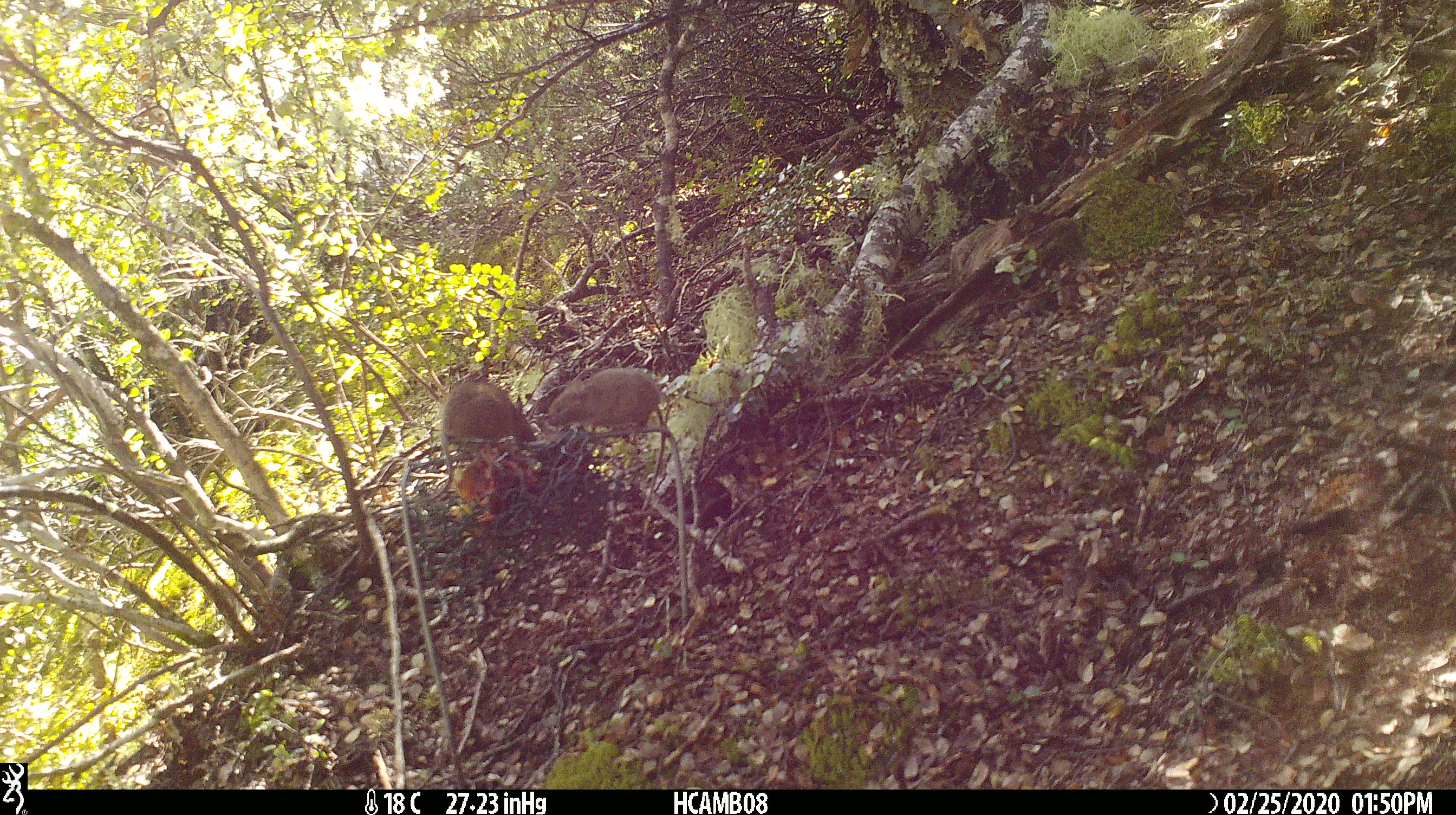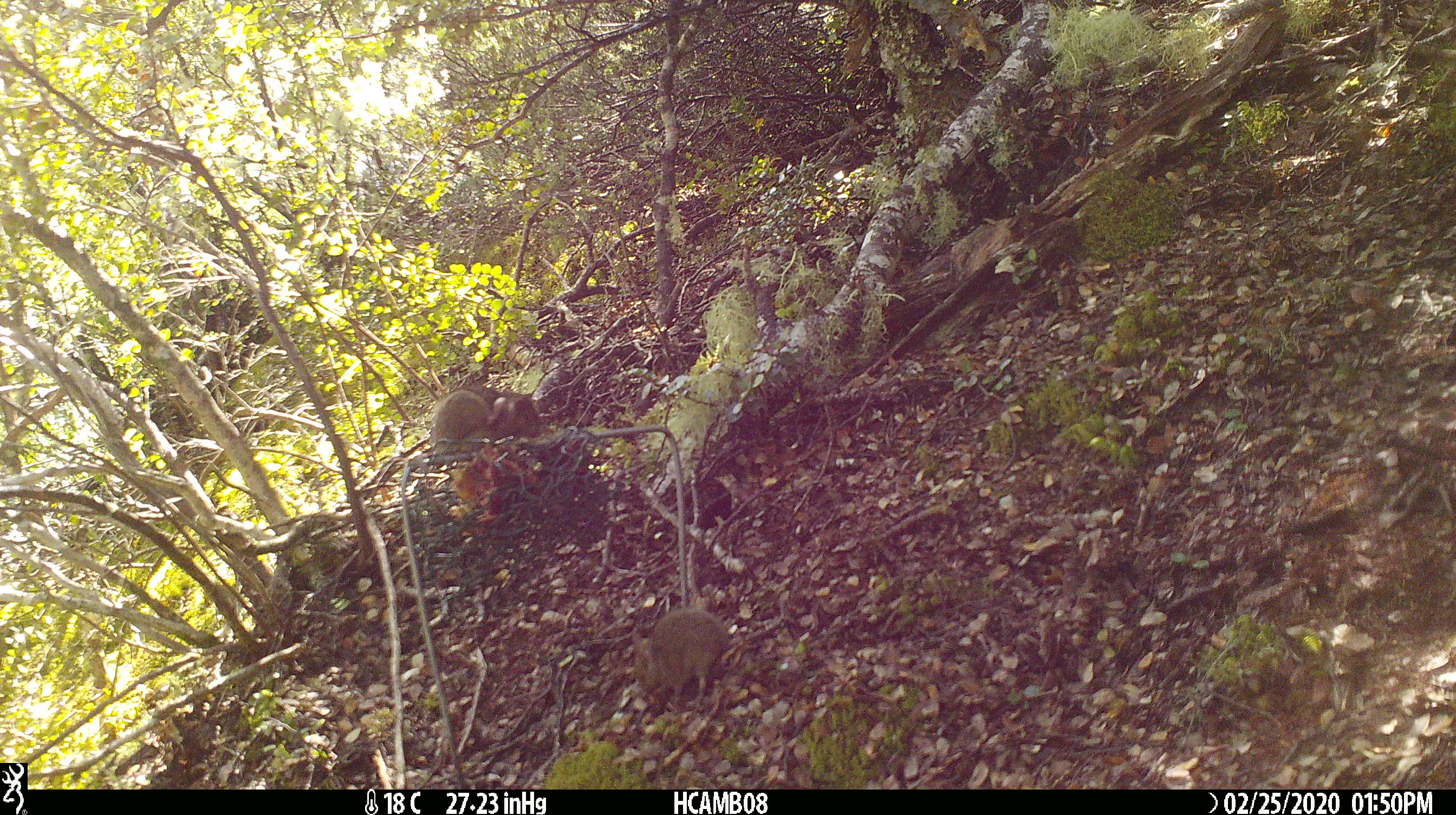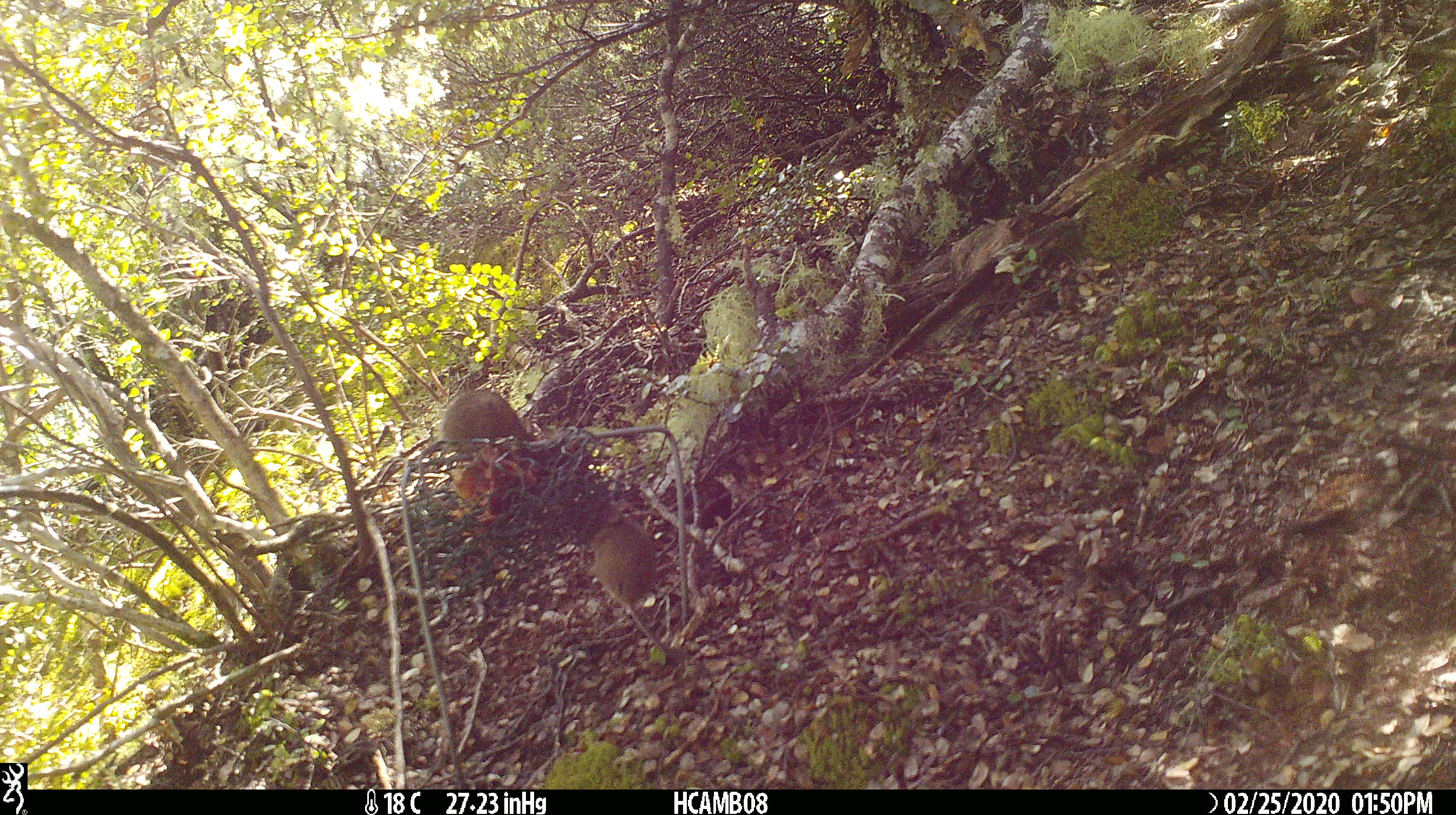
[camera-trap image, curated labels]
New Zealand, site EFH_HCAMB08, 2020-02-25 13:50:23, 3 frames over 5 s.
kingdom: Animalia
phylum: Chordata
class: Mammalia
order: Rodentia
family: Muridae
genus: Mus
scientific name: Mus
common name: mouse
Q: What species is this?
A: Mouse (Mus).